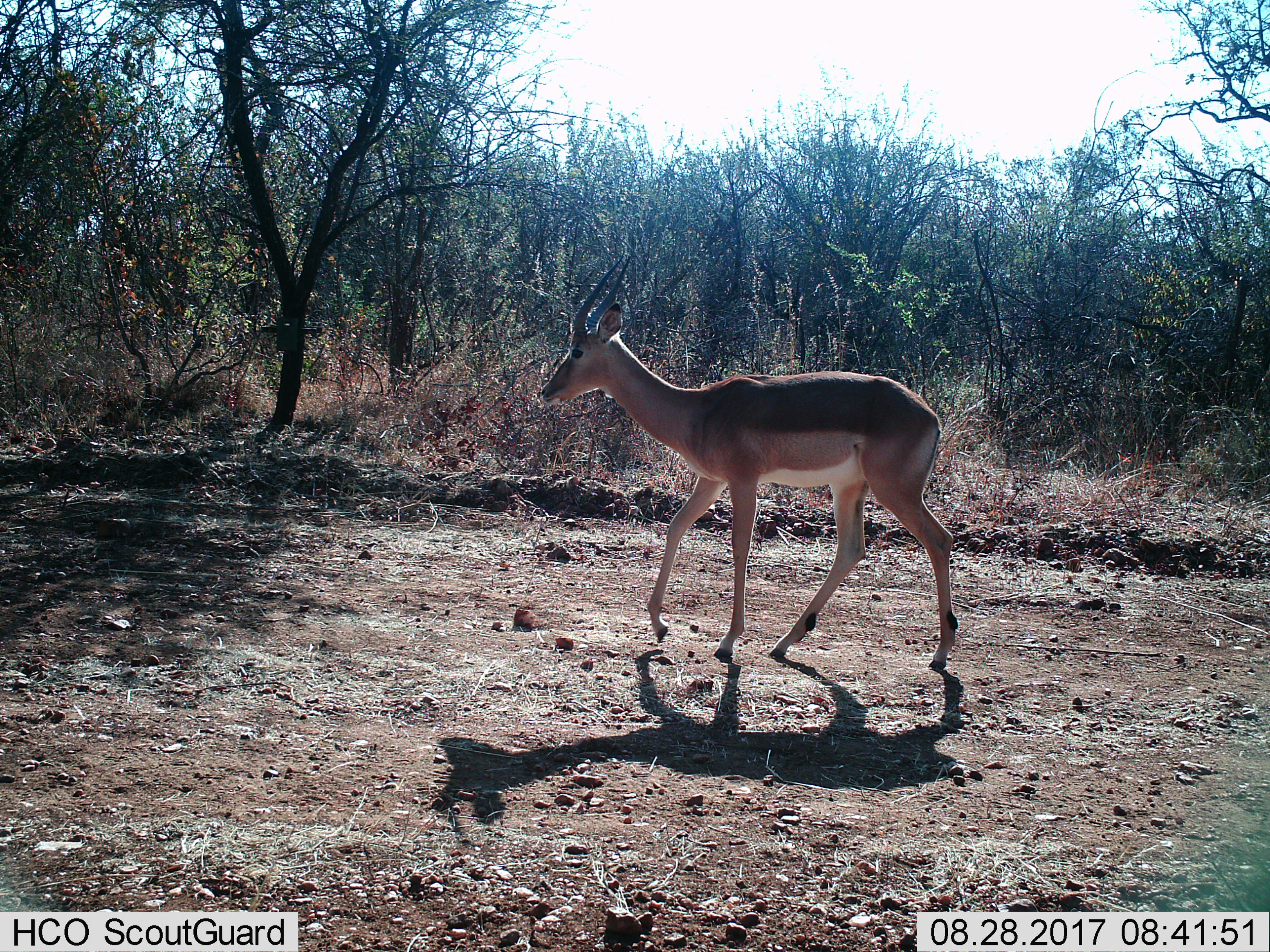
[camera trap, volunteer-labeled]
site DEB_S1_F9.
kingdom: Animalia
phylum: Chordata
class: Mammalia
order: Artiodactyla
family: Bovidae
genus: Aepyceros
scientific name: Aepyceros melampus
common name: impala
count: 1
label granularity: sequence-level